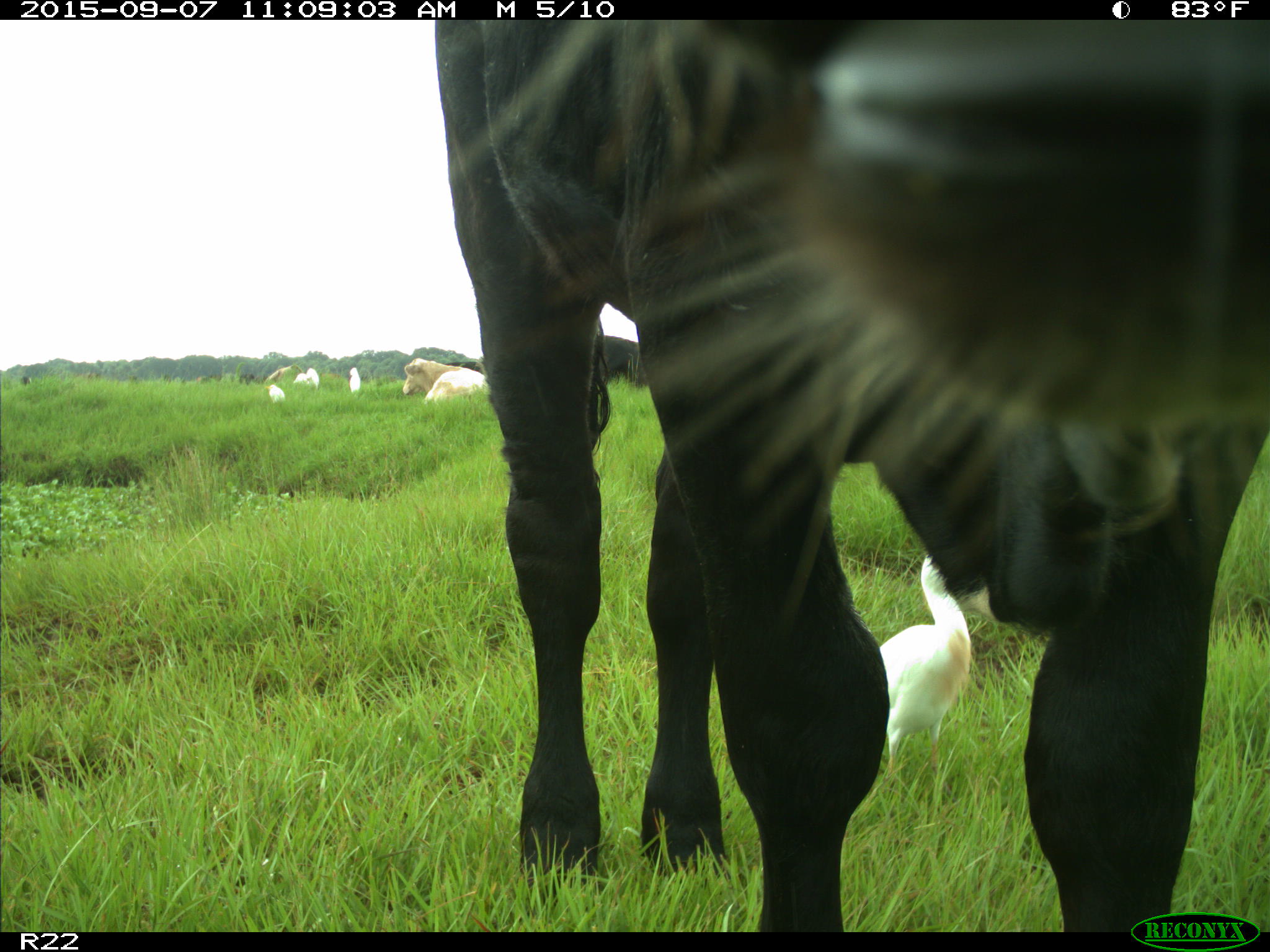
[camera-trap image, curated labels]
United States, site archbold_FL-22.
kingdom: Animalia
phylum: Chordata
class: Mammalia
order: Artiodactyla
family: Bovidae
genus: Bos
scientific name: Bos taurus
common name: domestic cow